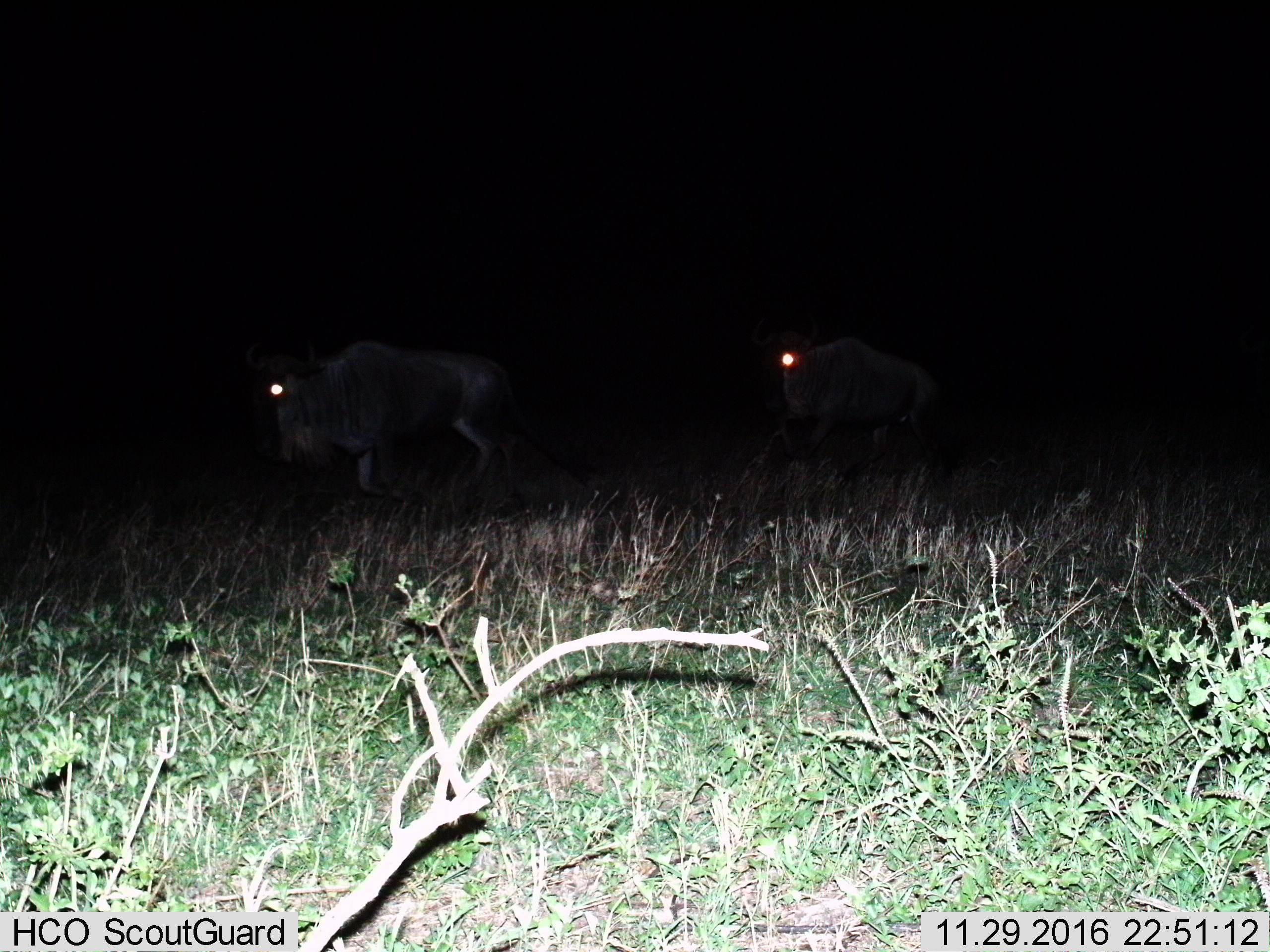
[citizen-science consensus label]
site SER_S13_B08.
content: unidentified animal